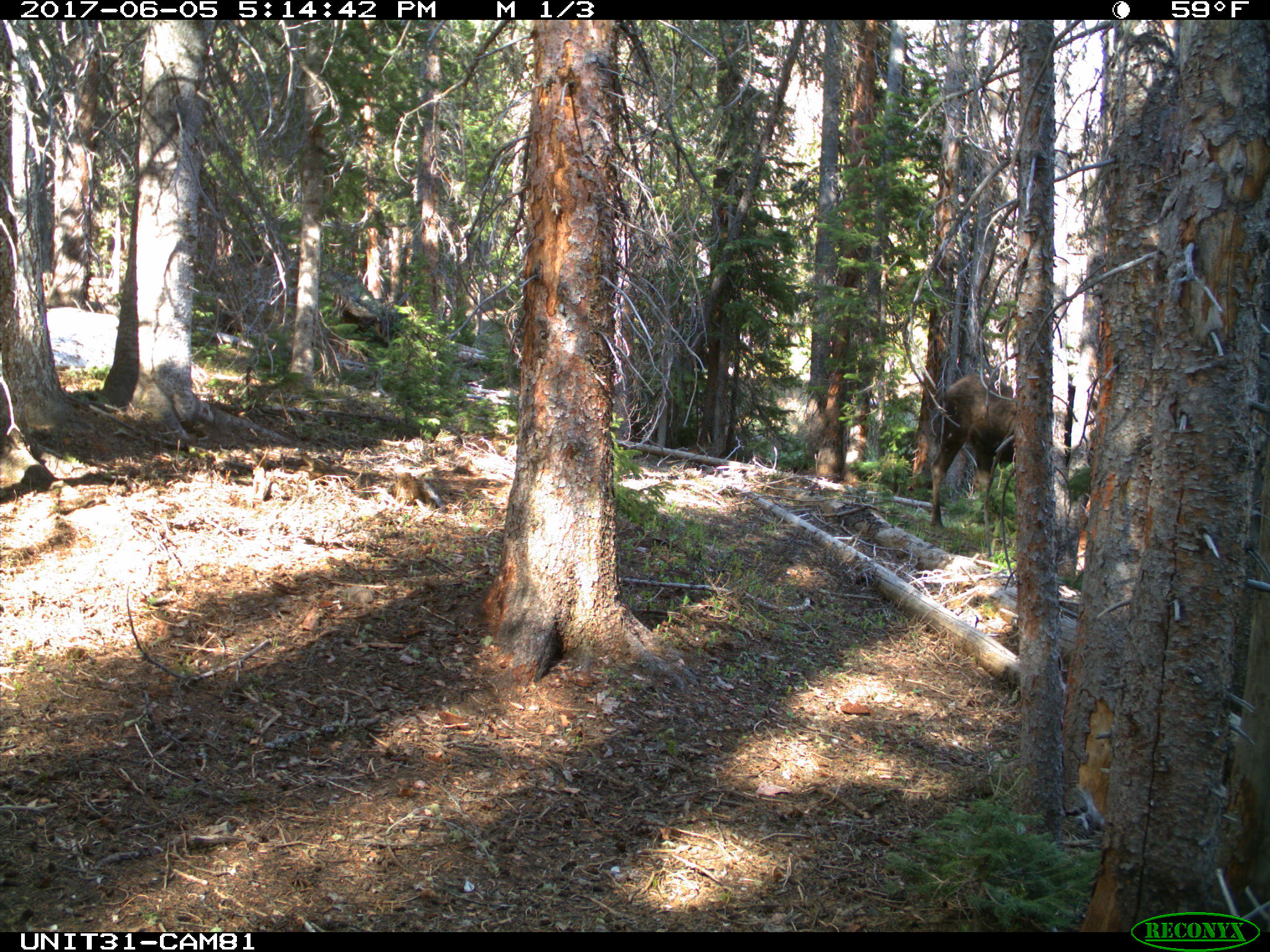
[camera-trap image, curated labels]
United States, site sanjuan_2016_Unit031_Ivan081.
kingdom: Animalia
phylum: Chordata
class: Mammalia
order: Artiodactyla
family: Cervidae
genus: Alces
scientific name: Alces alces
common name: moose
Alces alces (moose).